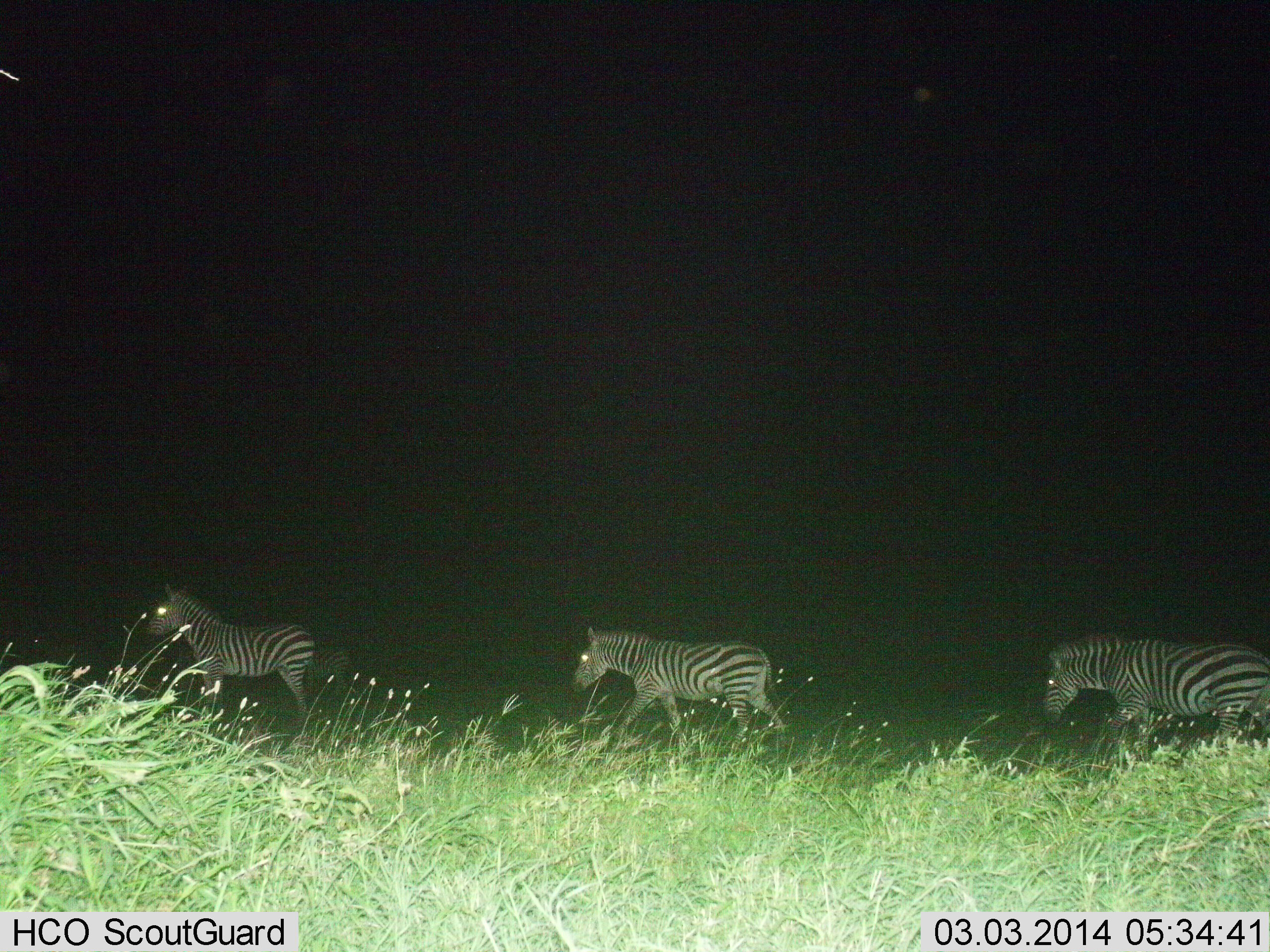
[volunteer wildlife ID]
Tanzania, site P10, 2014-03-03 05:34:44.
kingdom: Animalia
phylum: Chordata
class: Mammalia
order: Perissodactyla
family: Equidae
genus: Equus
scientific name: Equus quagga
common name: plains zebra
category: zebra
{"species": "zebra (plains zebra) (Equus quagga)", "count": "3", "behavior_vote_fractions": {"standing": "20%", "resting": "0%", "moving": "100%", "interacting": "0%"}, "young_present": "0%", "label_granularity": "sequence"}